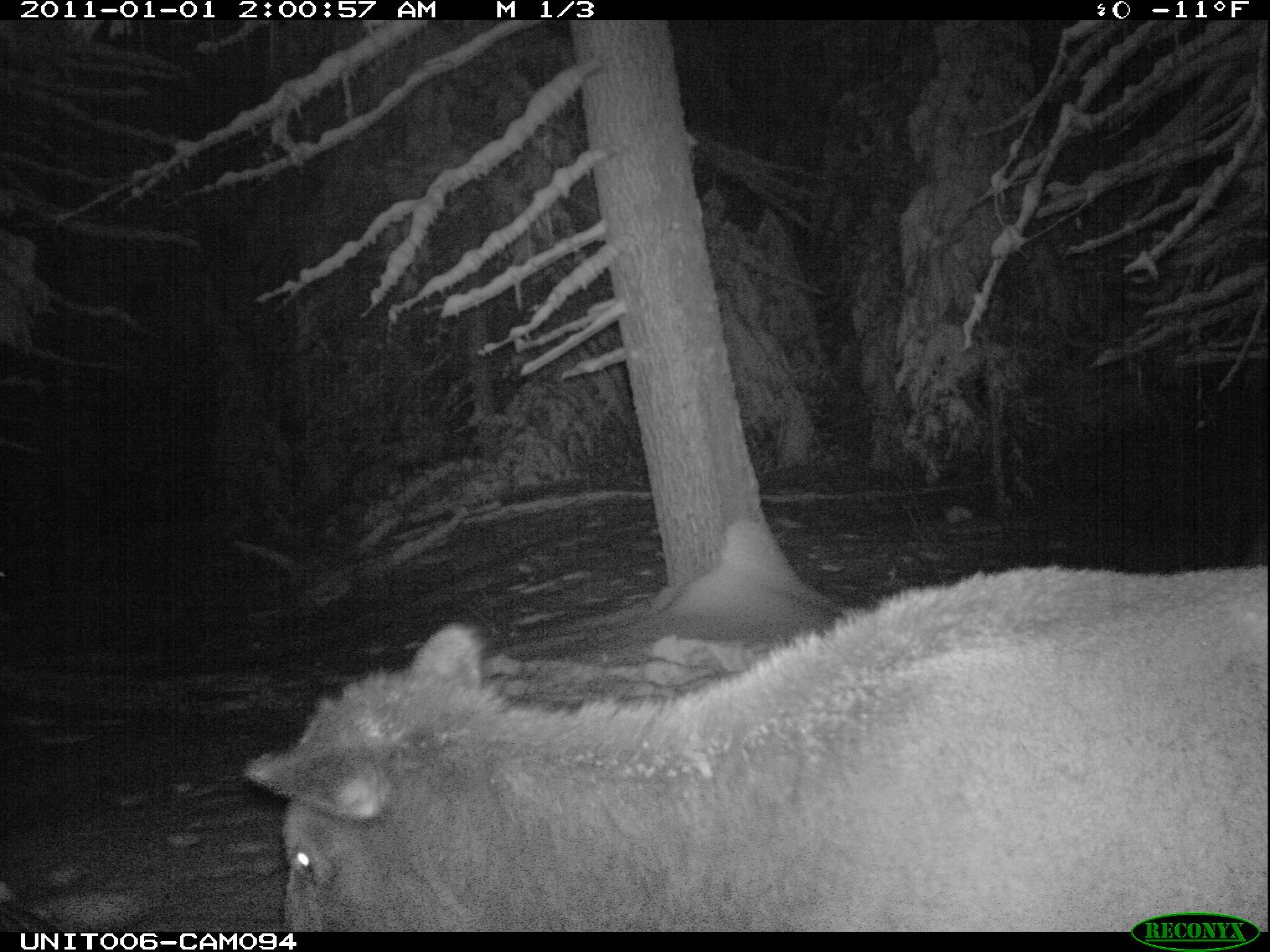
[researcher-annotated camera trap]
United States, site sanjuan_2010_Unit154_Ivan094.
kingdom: Animalia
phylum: Chordata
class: Mammalia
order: Artiodactyla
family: Cervidae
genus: Cervus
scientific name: Cervus elaphus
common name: red deer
Cervus elaphus (red deer).